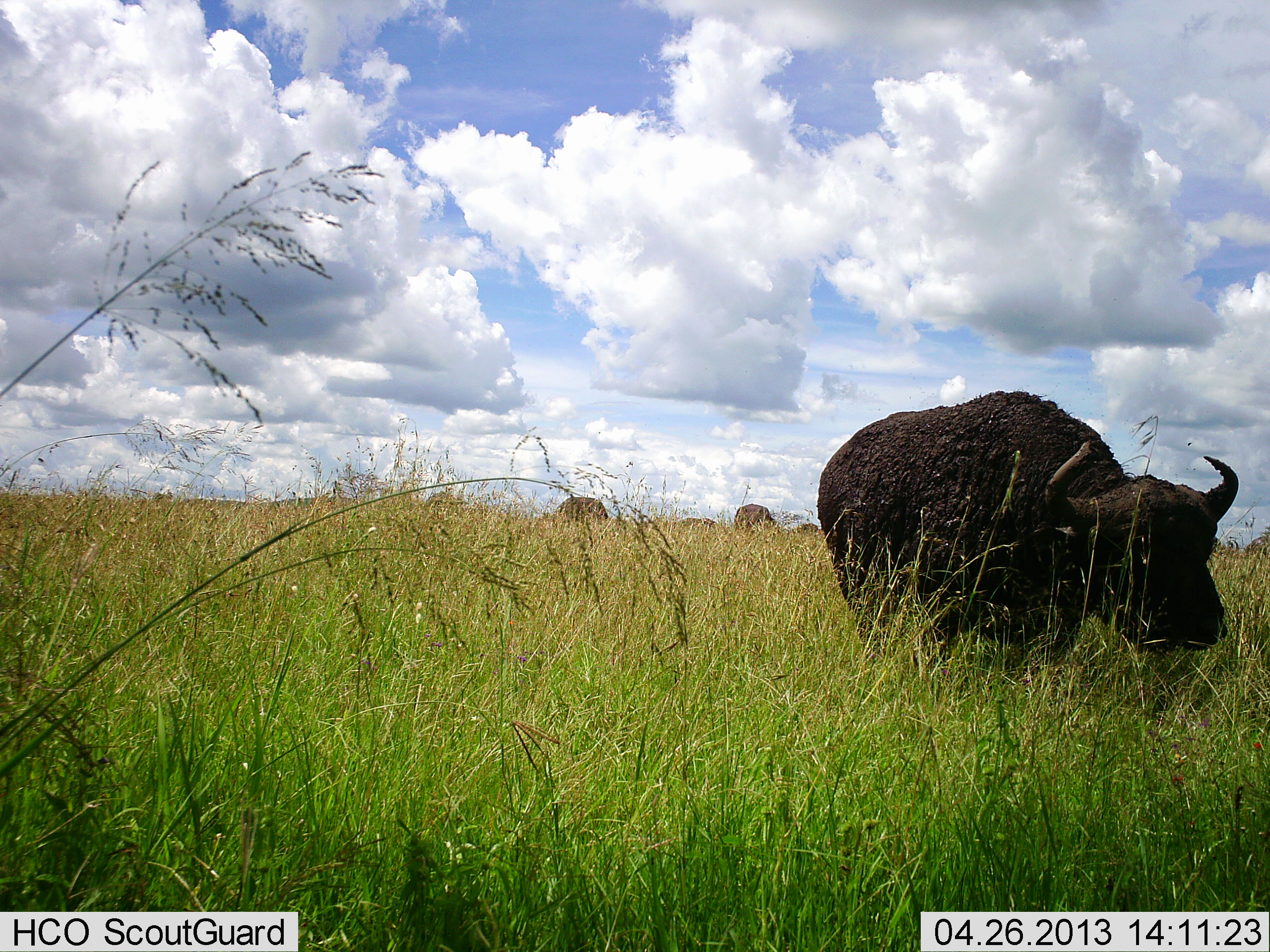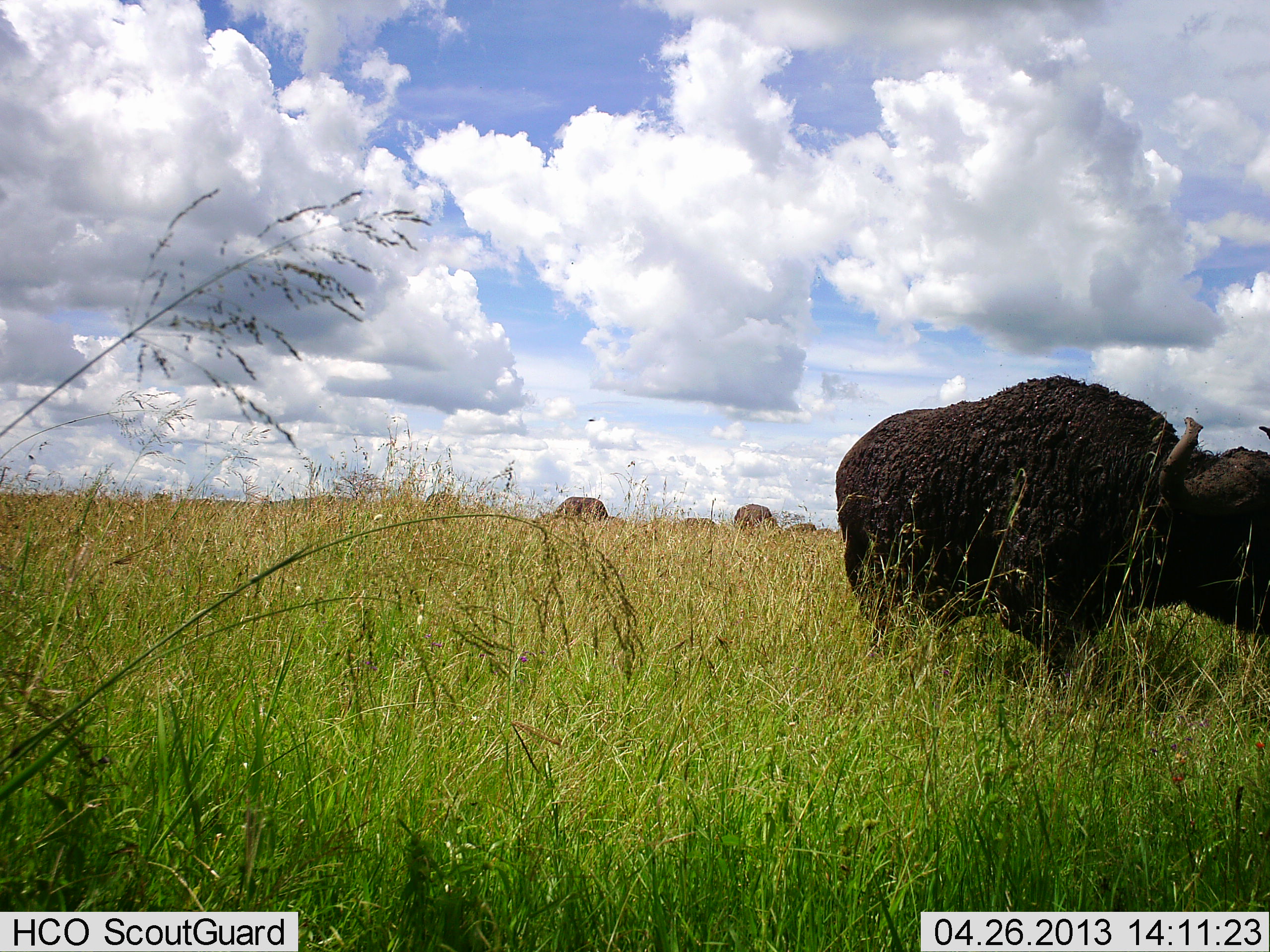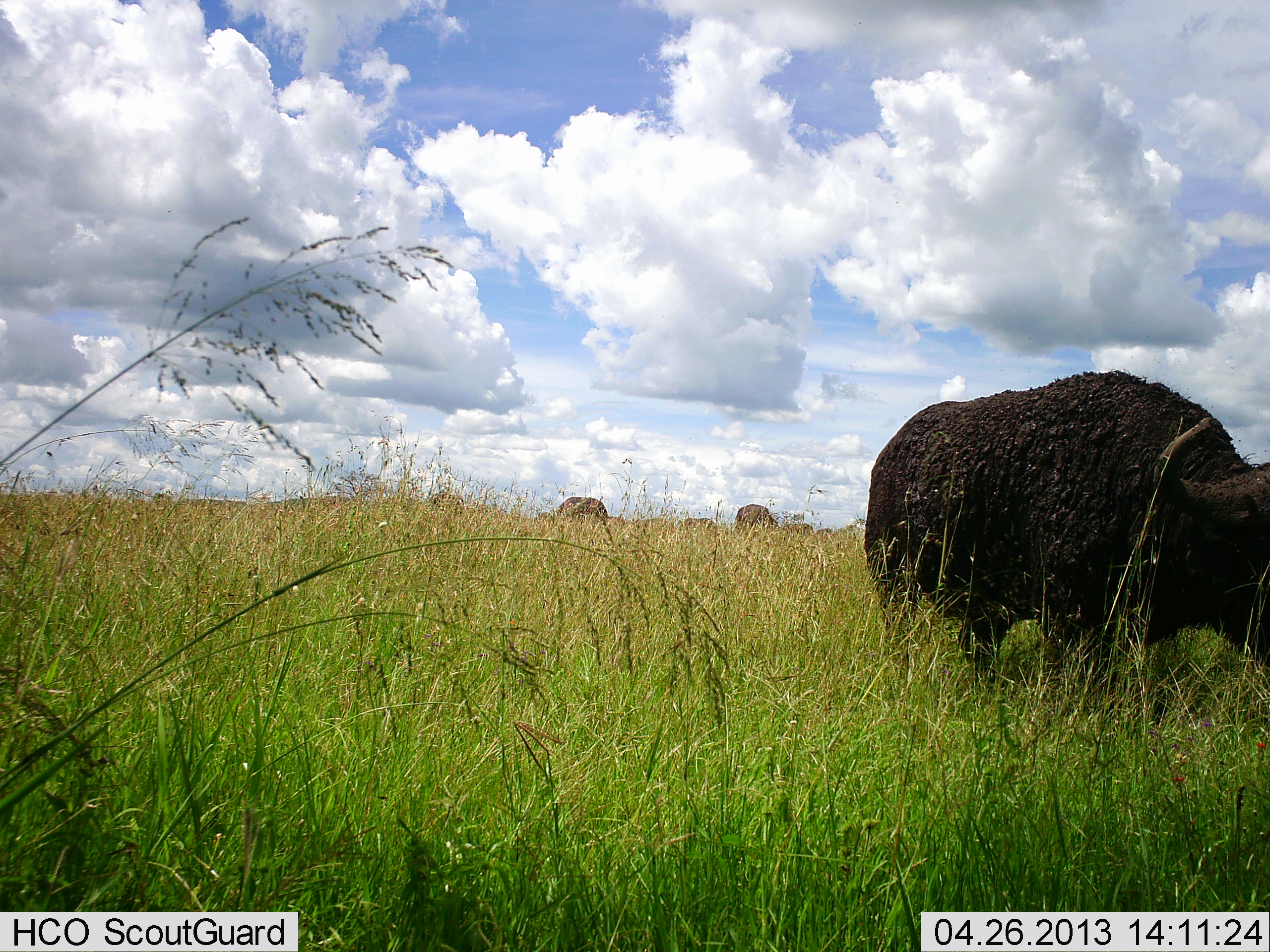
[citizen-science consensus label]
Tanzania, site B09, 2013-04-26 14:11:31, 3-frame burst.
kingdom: Animalia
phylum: Chordata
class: Mammalia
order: Artiodactyla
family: Bovidae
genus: Syncerus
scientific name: Syncerus caffer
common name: cape buffalo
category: buffalo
Buffalo (cape buffalo) (Syncerus caffer), count 5. Behavior (volunteer vote fractions): standing 29%, resting 0%, moving 71%, interacting 0%. Young present (vote fraction): 7%. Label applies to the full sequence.